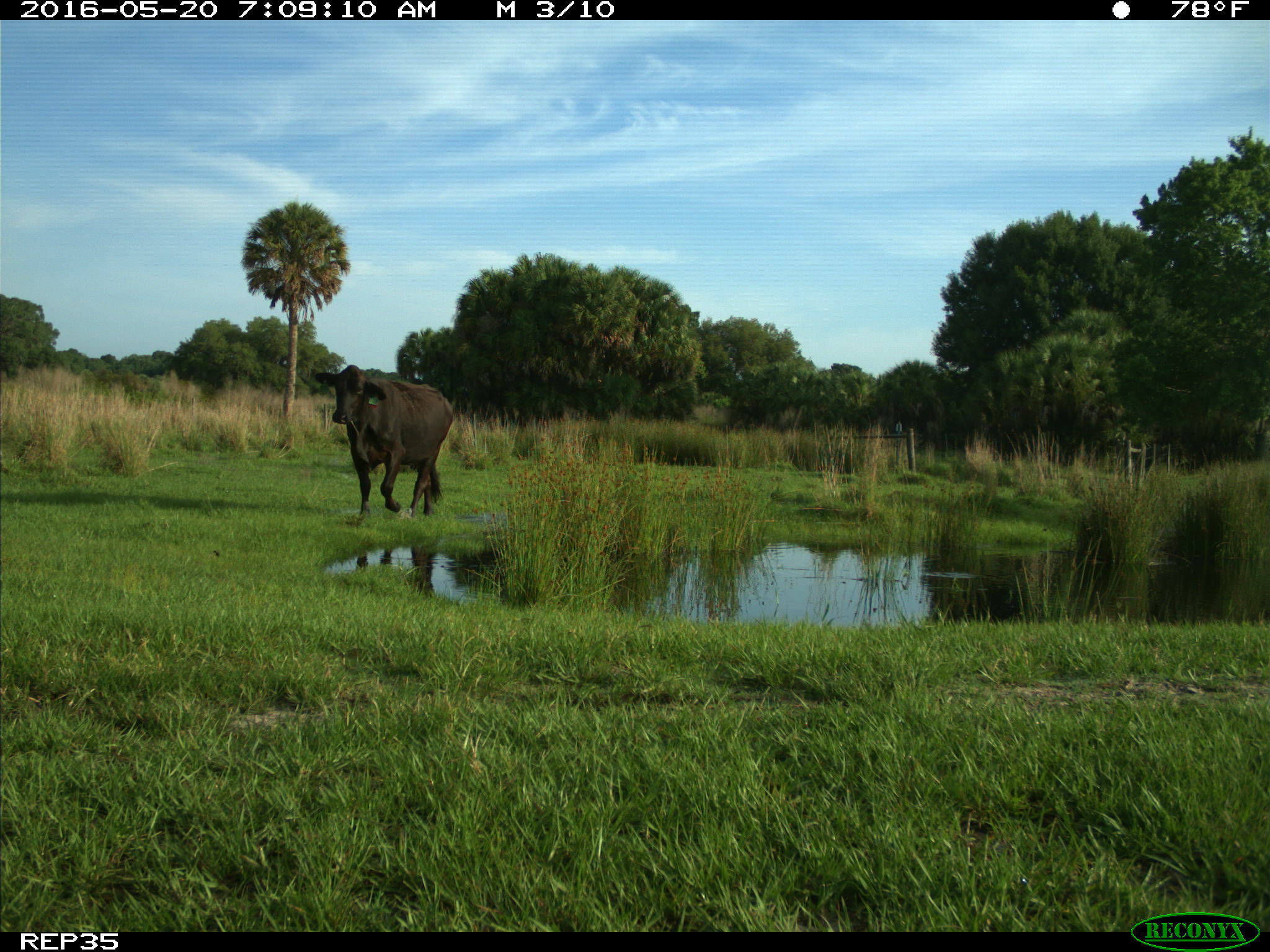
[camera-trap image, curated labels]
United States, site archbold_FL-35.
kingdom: Animalia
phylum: Chordata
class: Mammalia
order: Artiodactyla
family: Bovidae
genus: Bos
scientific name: Bos taurus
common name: domestic cow